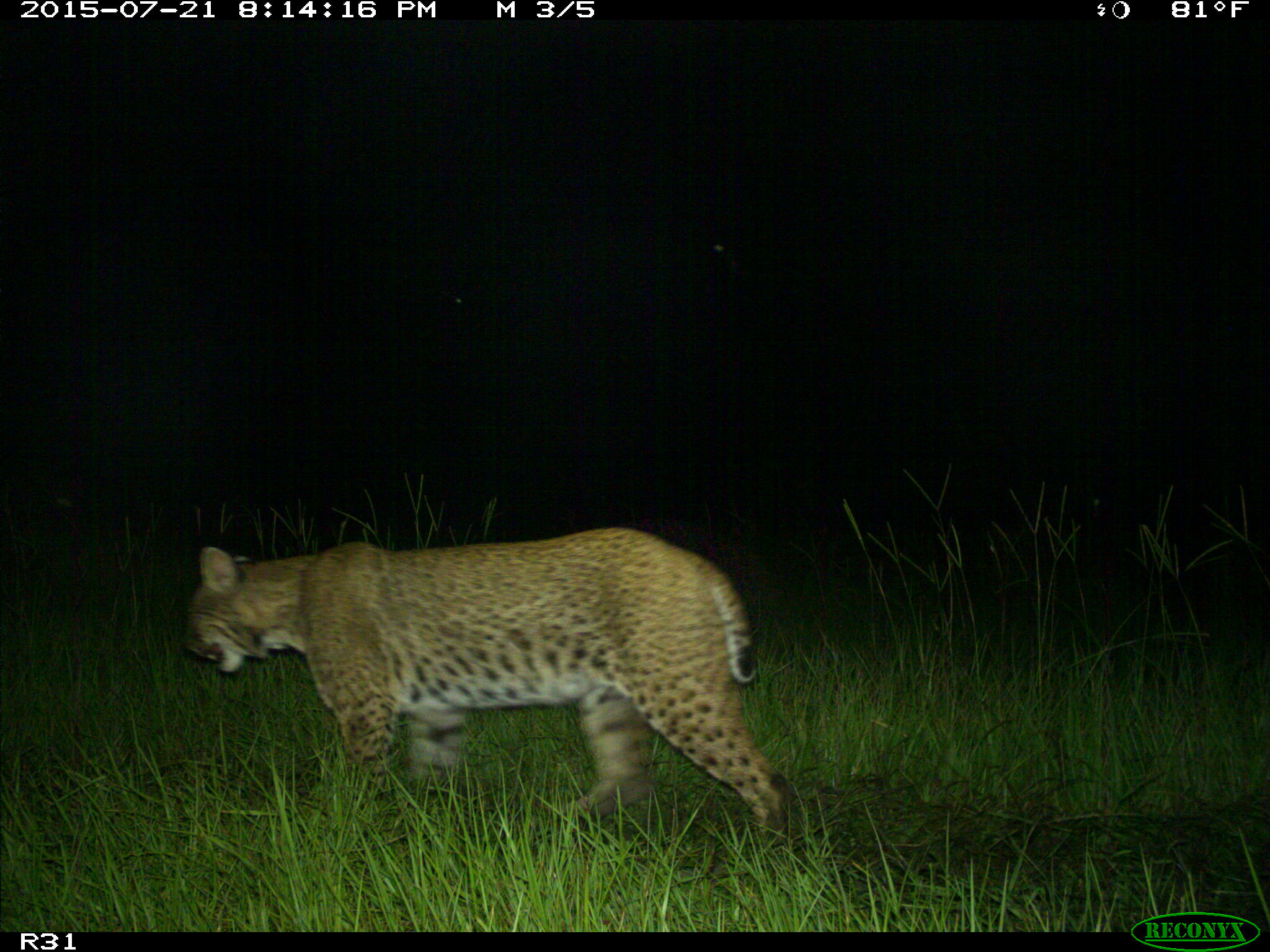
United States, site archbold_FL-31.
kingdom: Animalia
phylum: Chordata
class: Mammalia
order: Carnivora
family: Felidae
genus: Lynx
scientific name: Lynx rufus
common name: bobcat